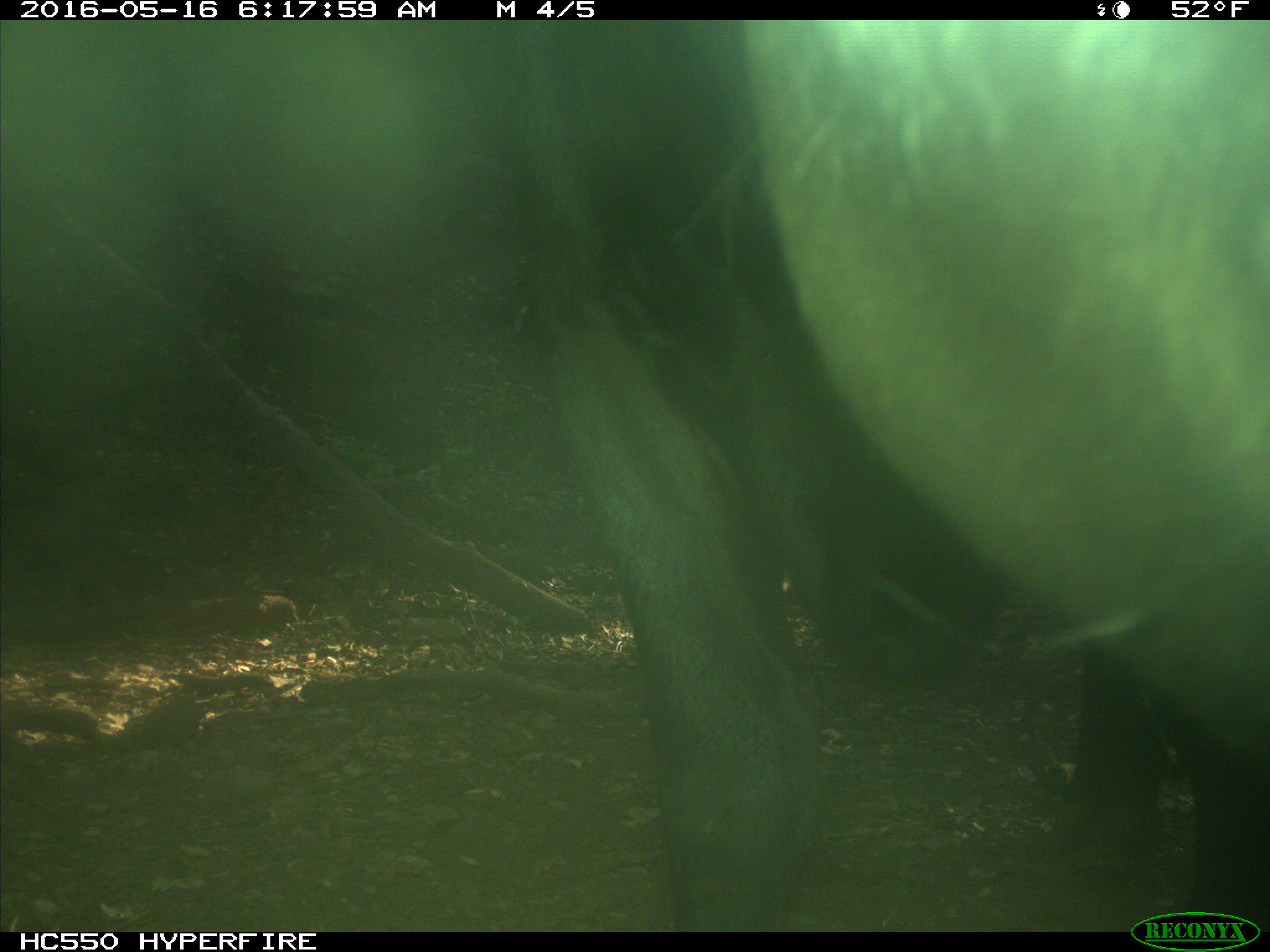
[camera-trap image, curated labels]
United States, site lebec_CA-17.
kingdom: Animalia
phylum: Chordata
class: Mammalia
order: Artiodactyla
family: Bovidae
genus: Bos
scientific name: Bos taurus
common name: domestic cow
Bos taurus (domestic cow).